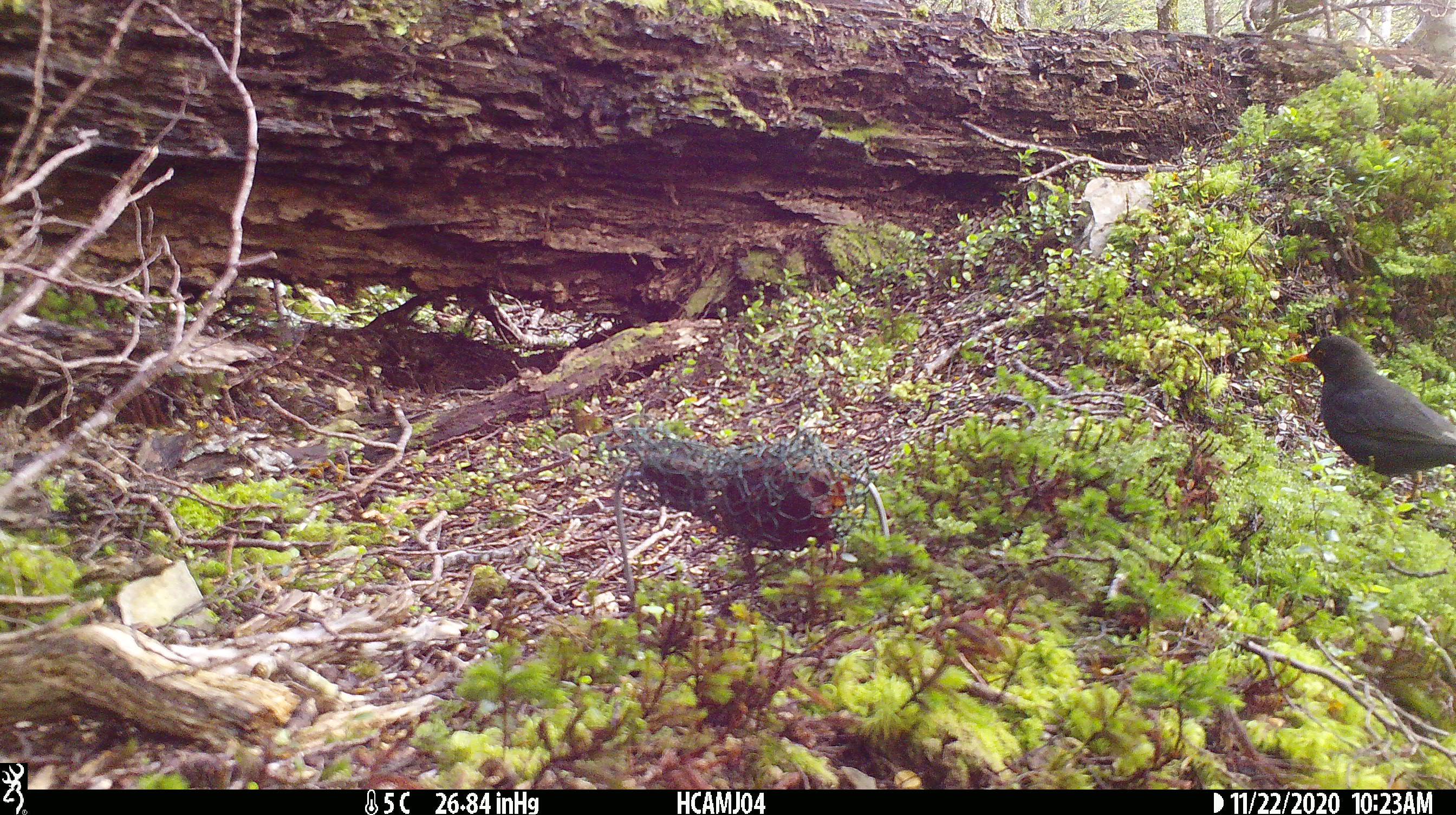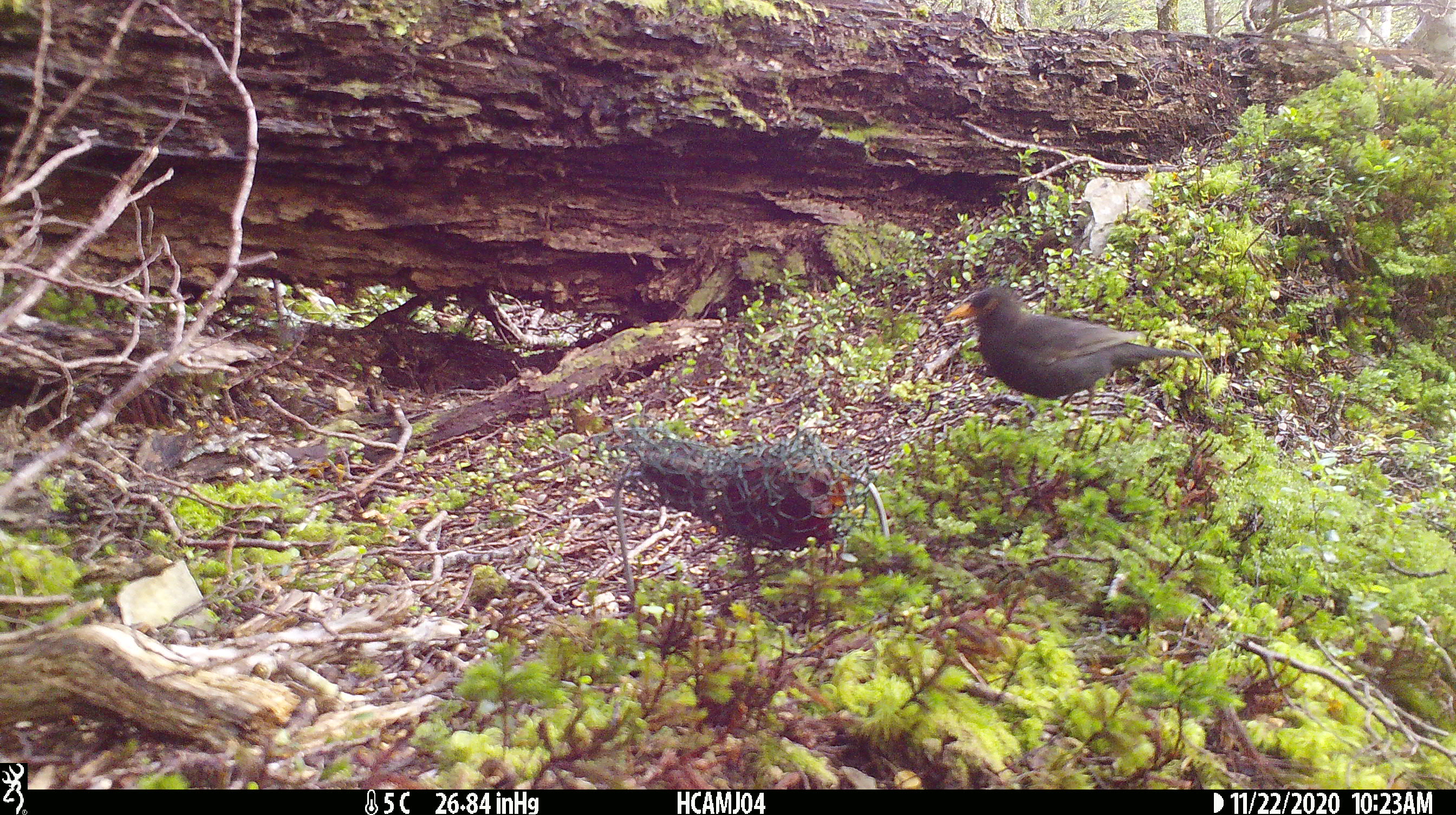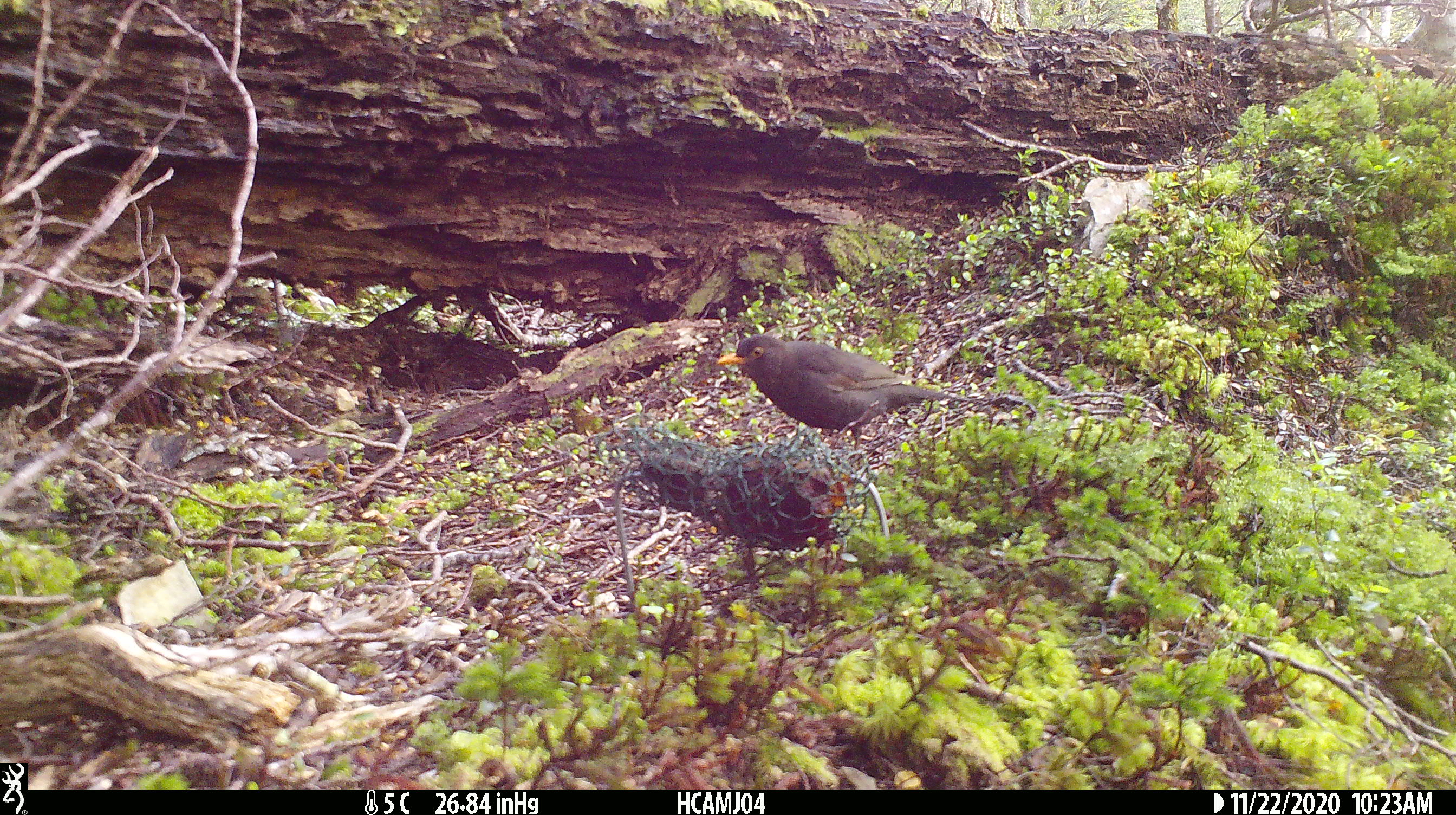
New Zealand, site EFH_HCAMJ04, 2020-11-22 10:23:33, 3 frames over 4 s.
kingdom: Animalia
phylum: Chordata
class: Aves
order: Passeriformes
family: Turdidae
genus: Turdus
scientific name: Turdus merula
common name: eurasian blackbird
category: blackbird